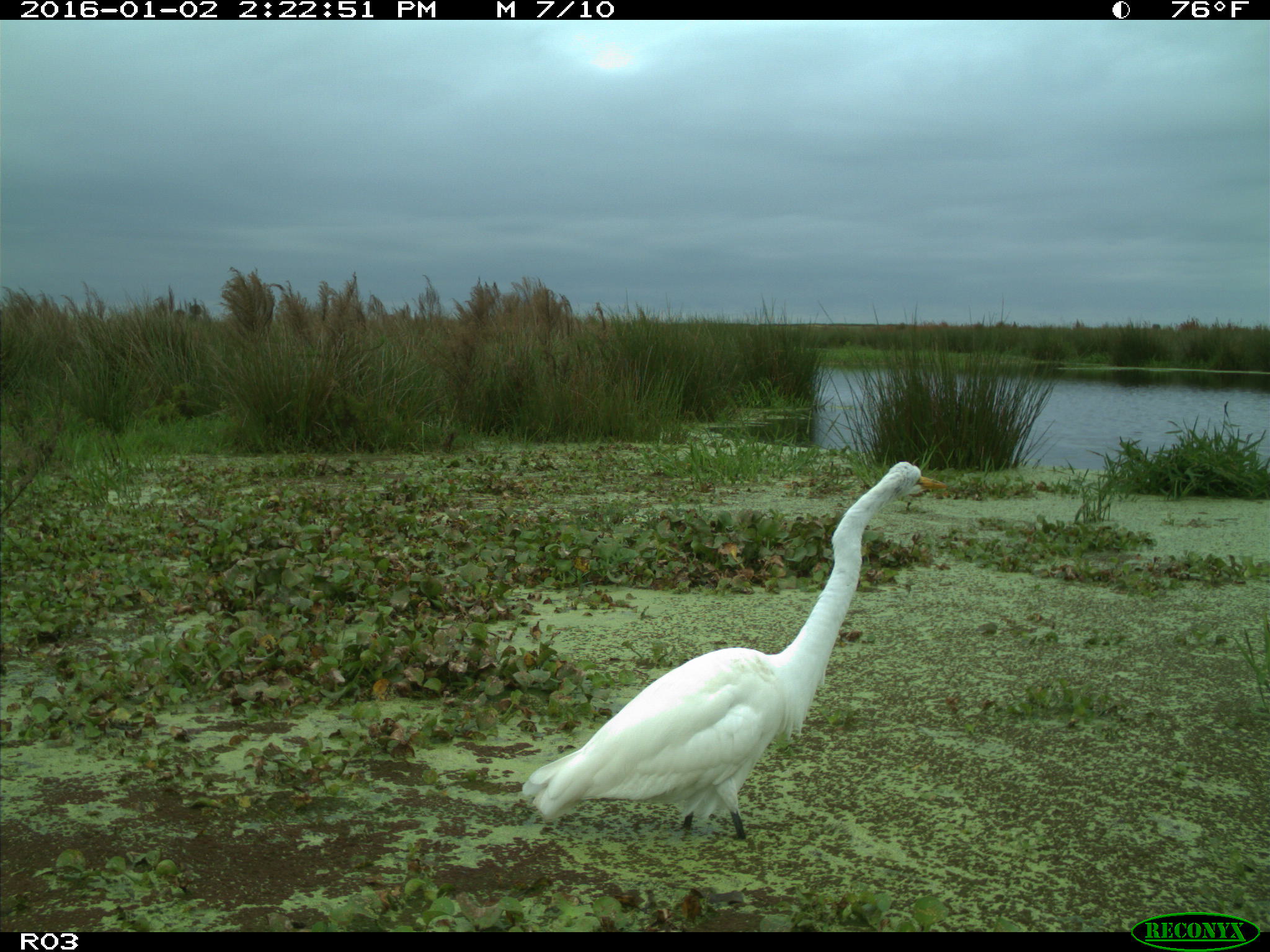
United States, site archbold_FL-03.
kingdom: Animalia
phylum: Chordata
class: Aves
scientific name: Aves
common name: birds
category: unidentified bird